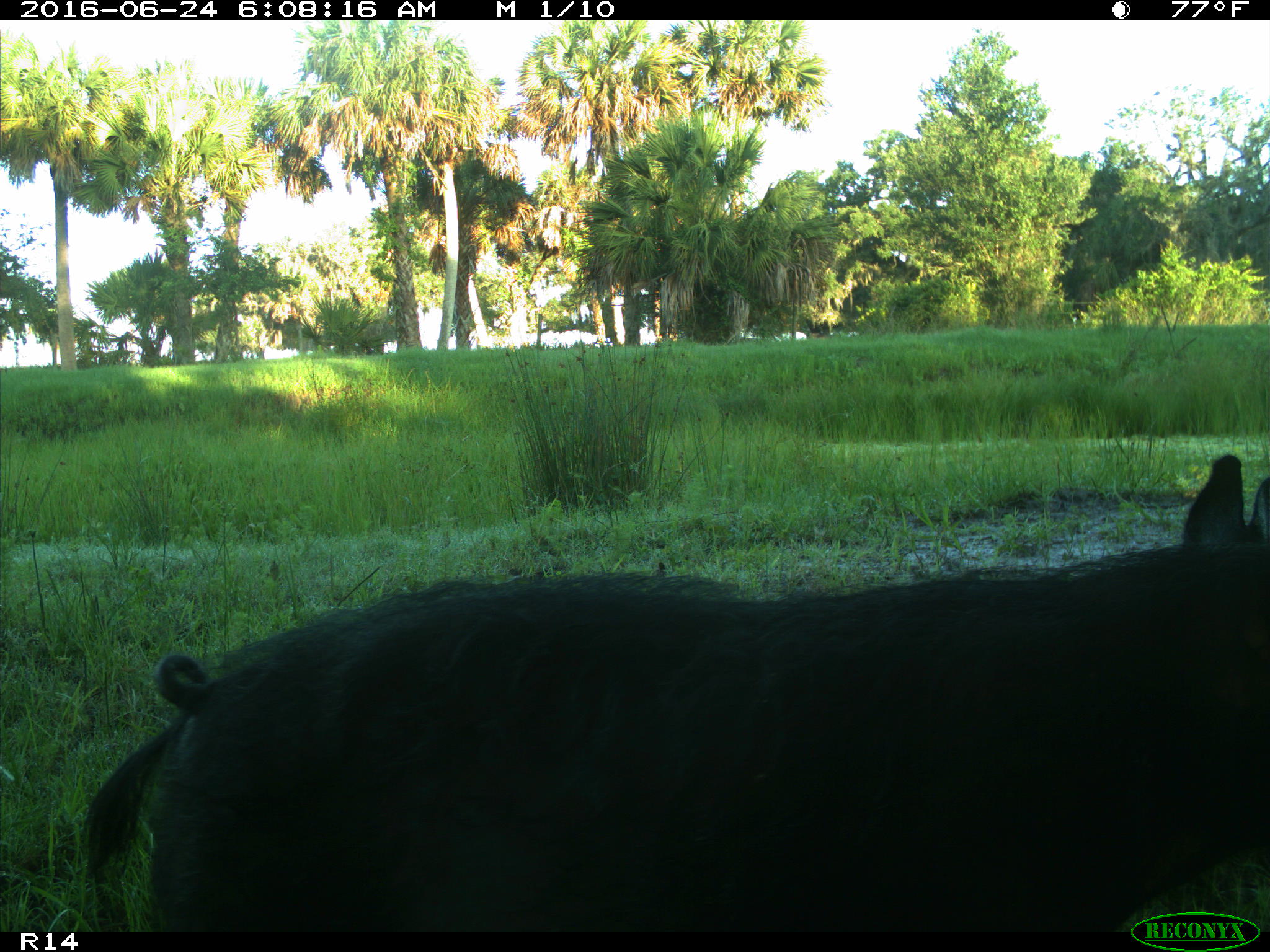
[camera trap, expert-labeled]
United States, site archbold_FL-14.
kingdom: Animalia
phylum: Chordata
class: Mammalia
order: Artiodactyla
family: Suidae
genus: Sus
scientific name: Sus scrofa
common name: wild boar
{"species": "Sus scrofa (wild boar)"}